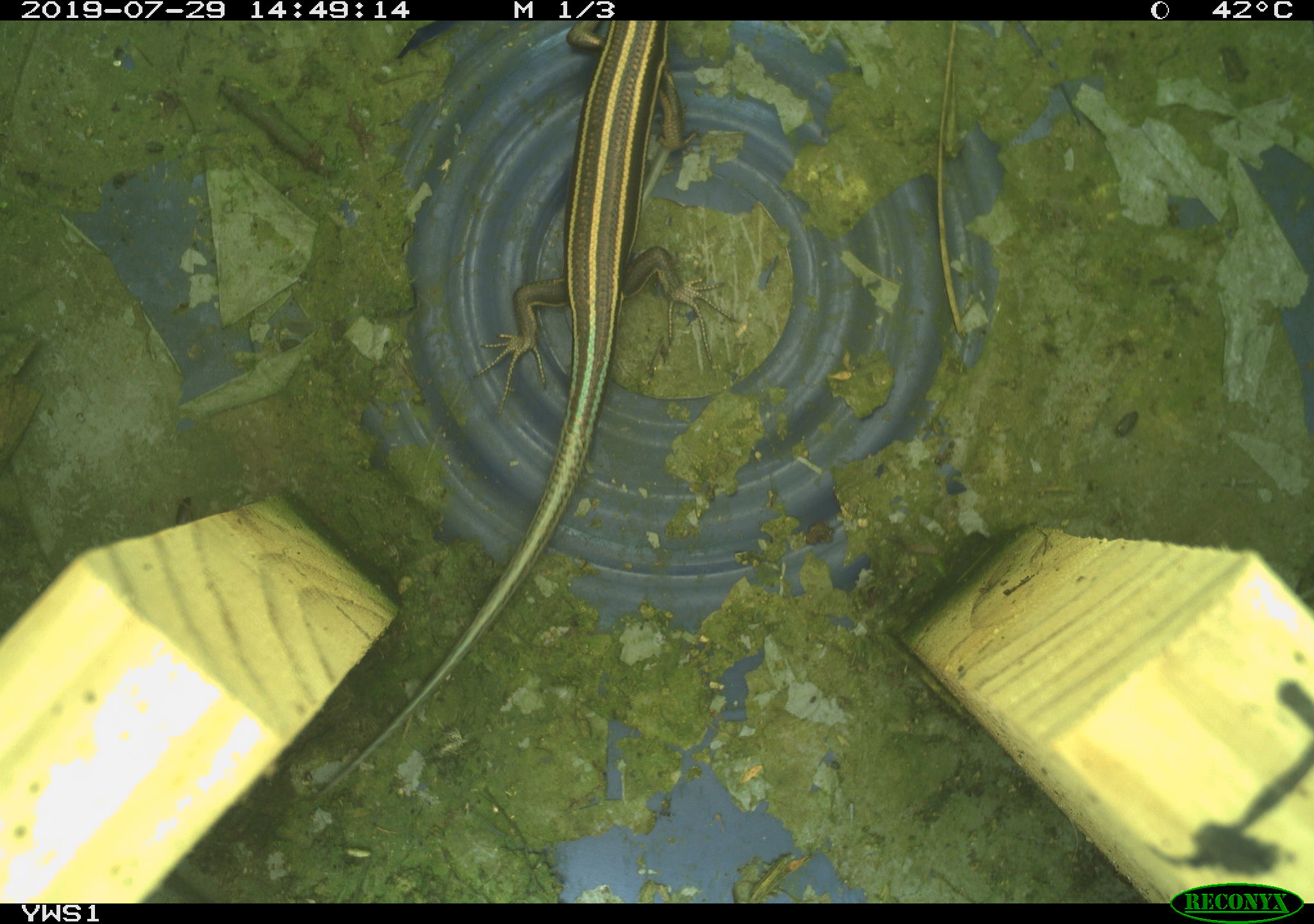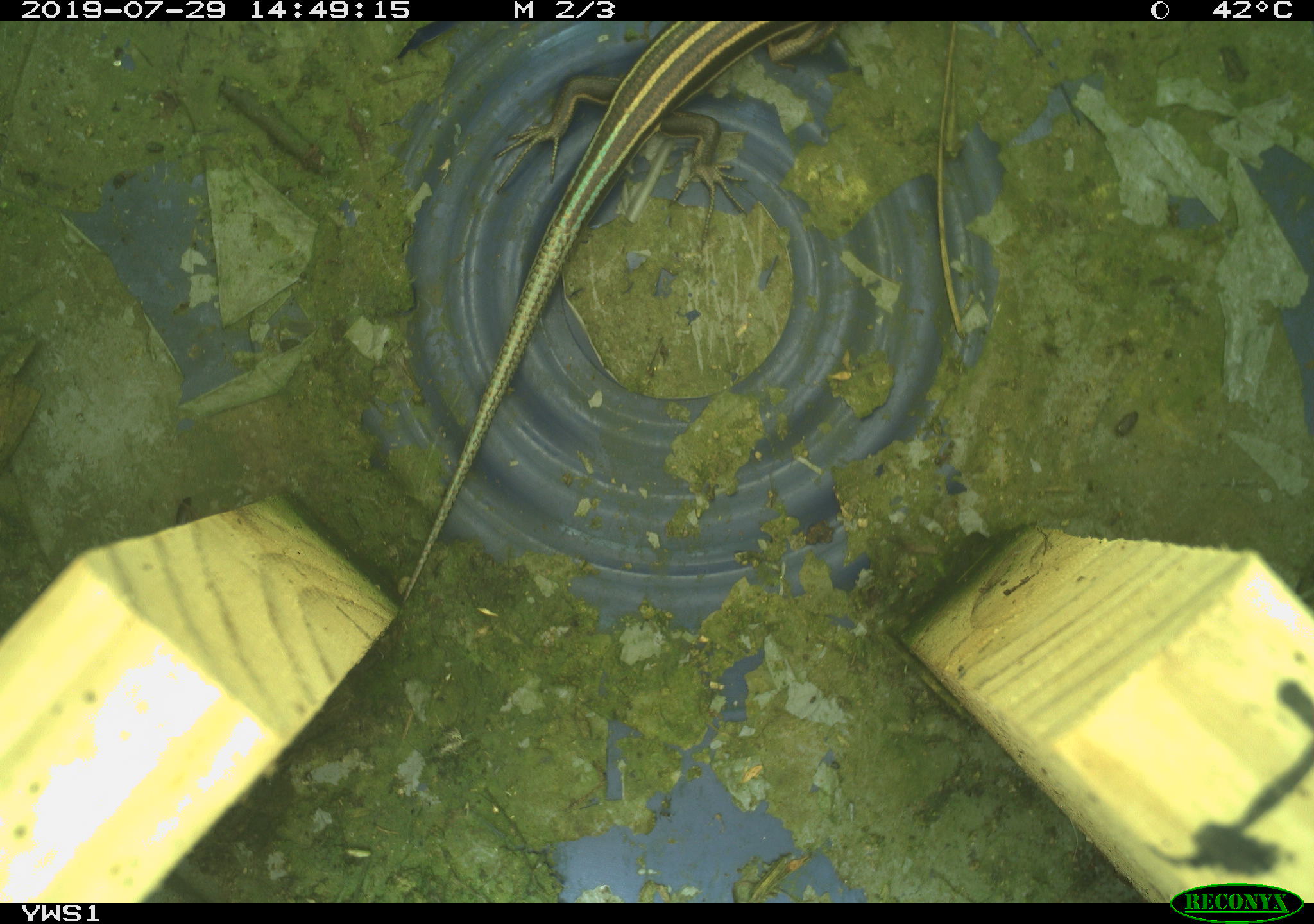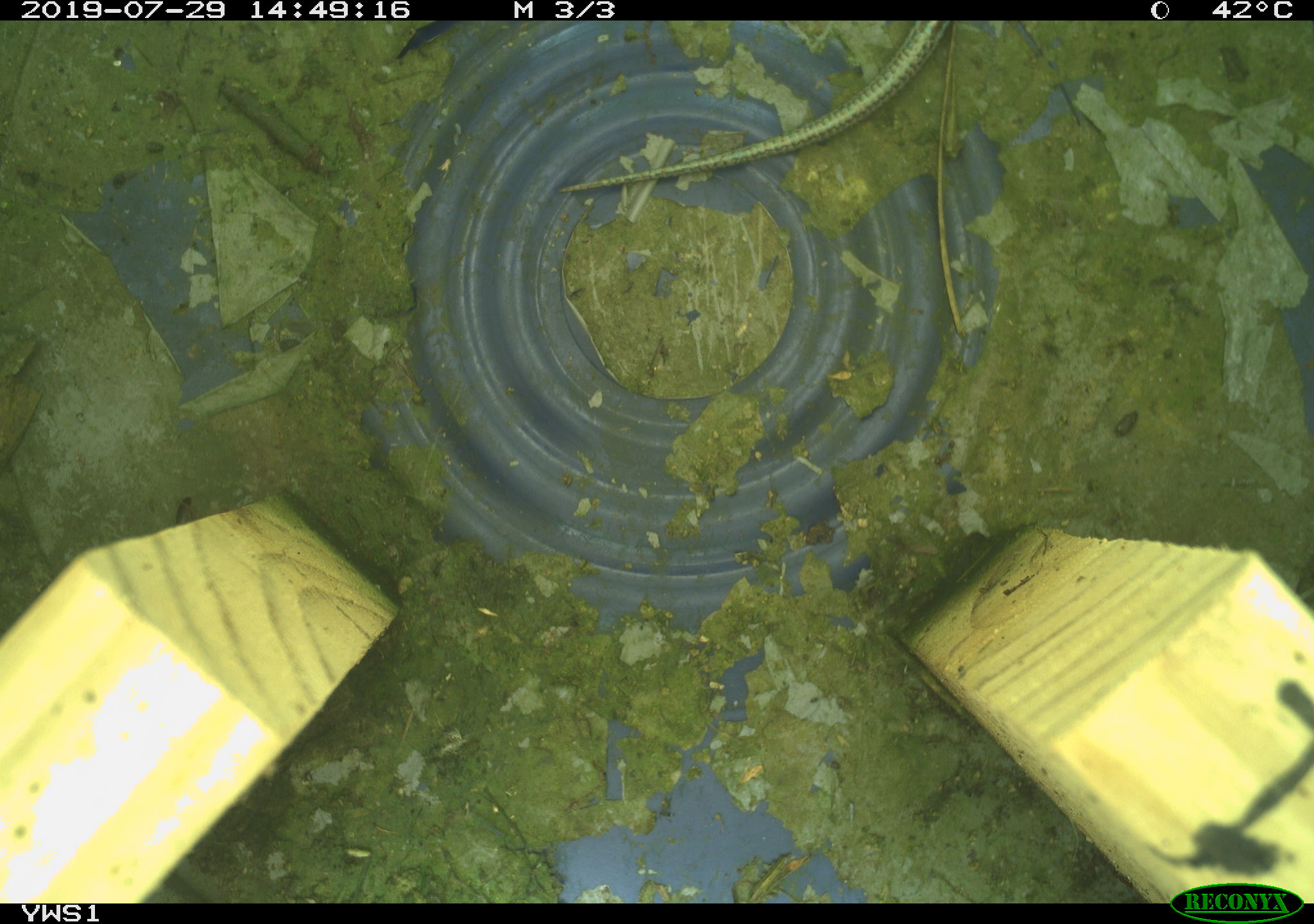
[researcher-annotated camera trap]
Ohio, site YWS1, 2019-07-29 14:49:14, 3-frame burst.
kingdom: Animalia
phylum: Chordata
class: Reptilia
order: Squamata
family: Scincidae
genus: Plestiodon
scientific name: Plestiodon fasciatus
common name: common five-lined skink